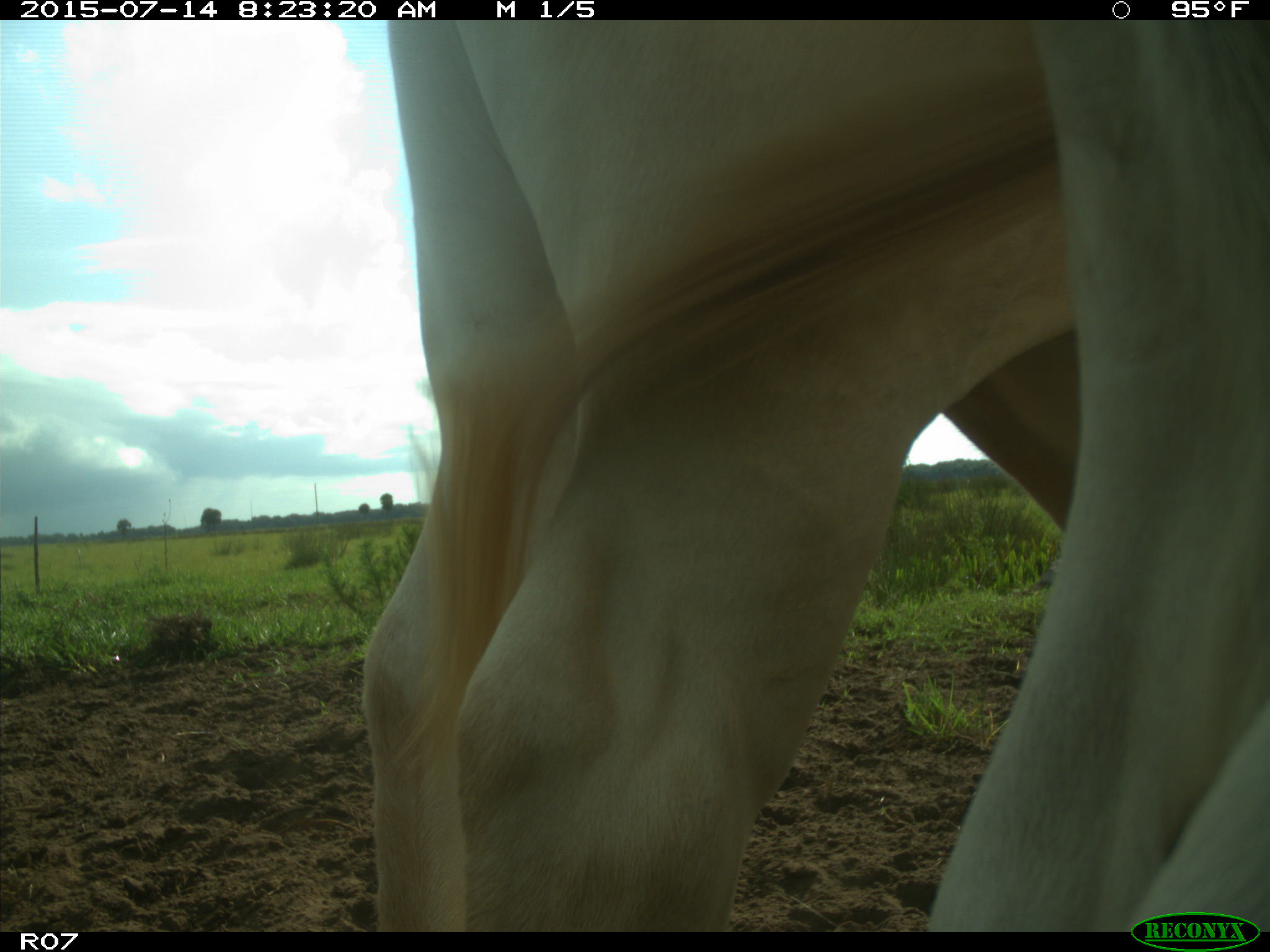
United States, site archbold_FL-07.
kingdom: Animalia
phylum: Chordata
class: Mammalia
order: Artiodactyla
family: Bovidae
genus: Bos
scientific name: Bos taurus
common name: domestic cow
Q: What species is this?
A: Bos taurus (domestic cow).